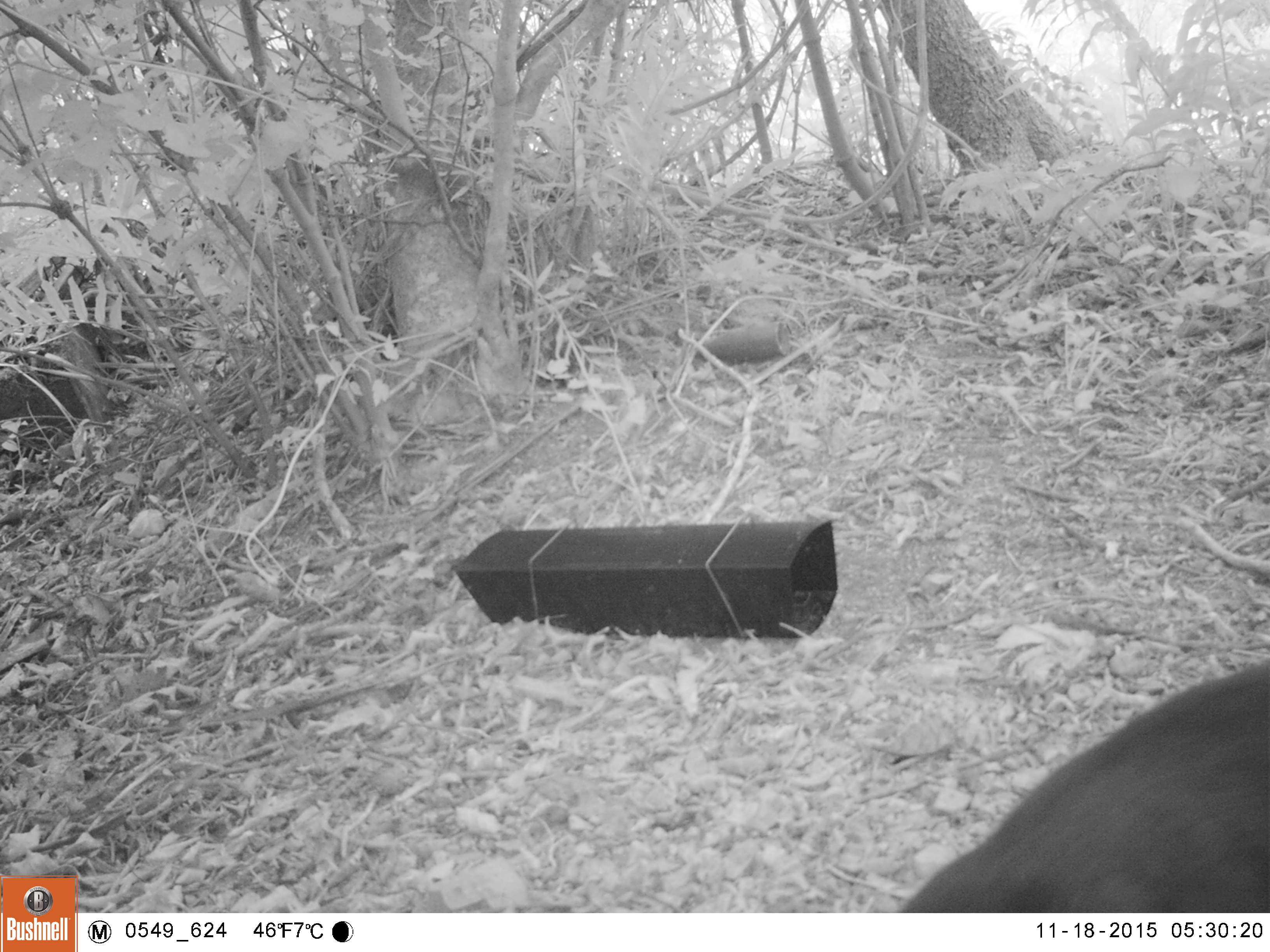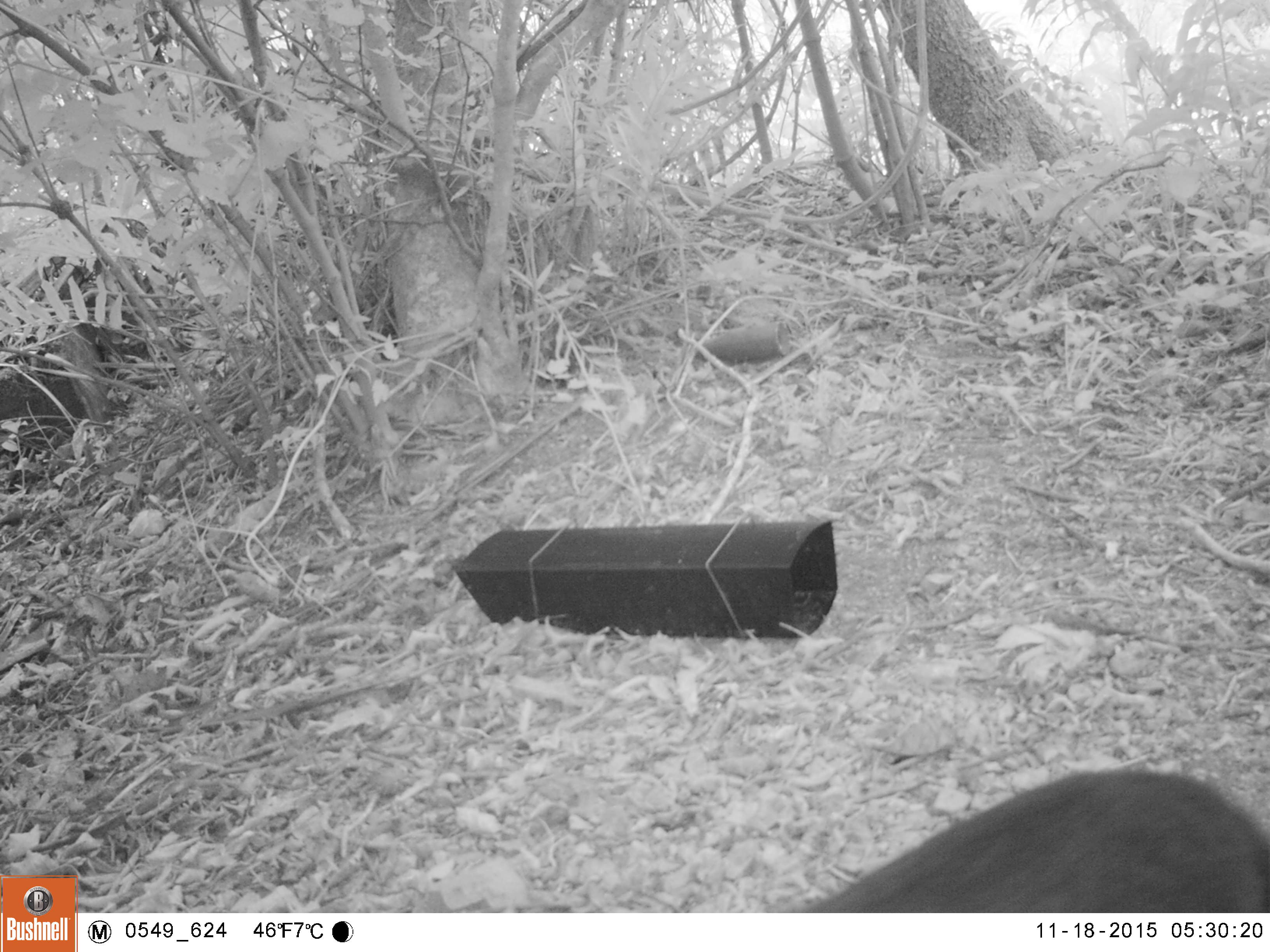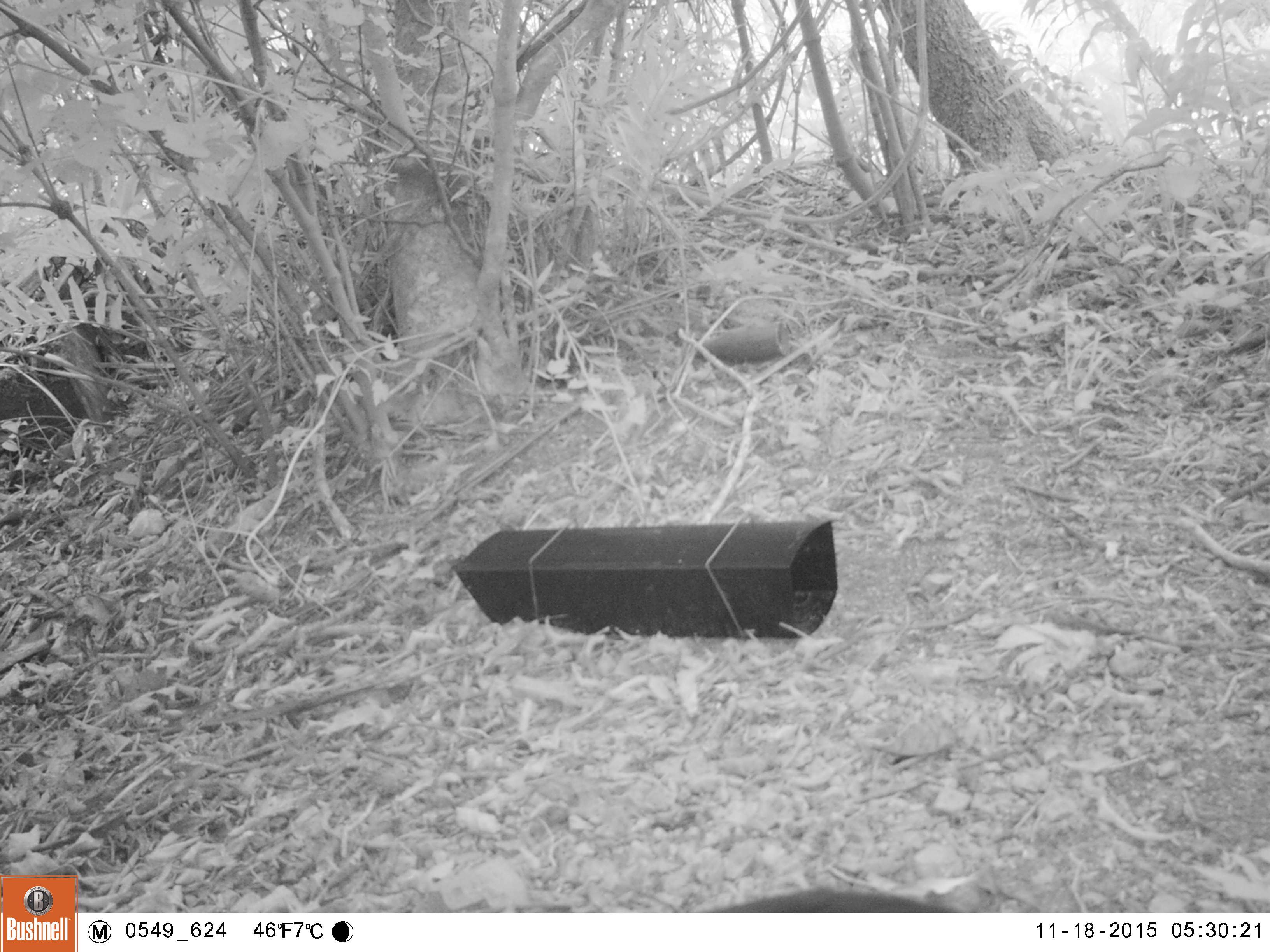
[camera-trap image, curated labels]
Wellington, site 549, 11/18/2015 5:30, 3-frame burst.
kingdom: Animalia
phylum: Chordata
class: Mammalia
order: Carnivora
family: Felidae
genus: Felis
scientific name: Felis catus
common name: cat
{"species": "cat (Felis catus)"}